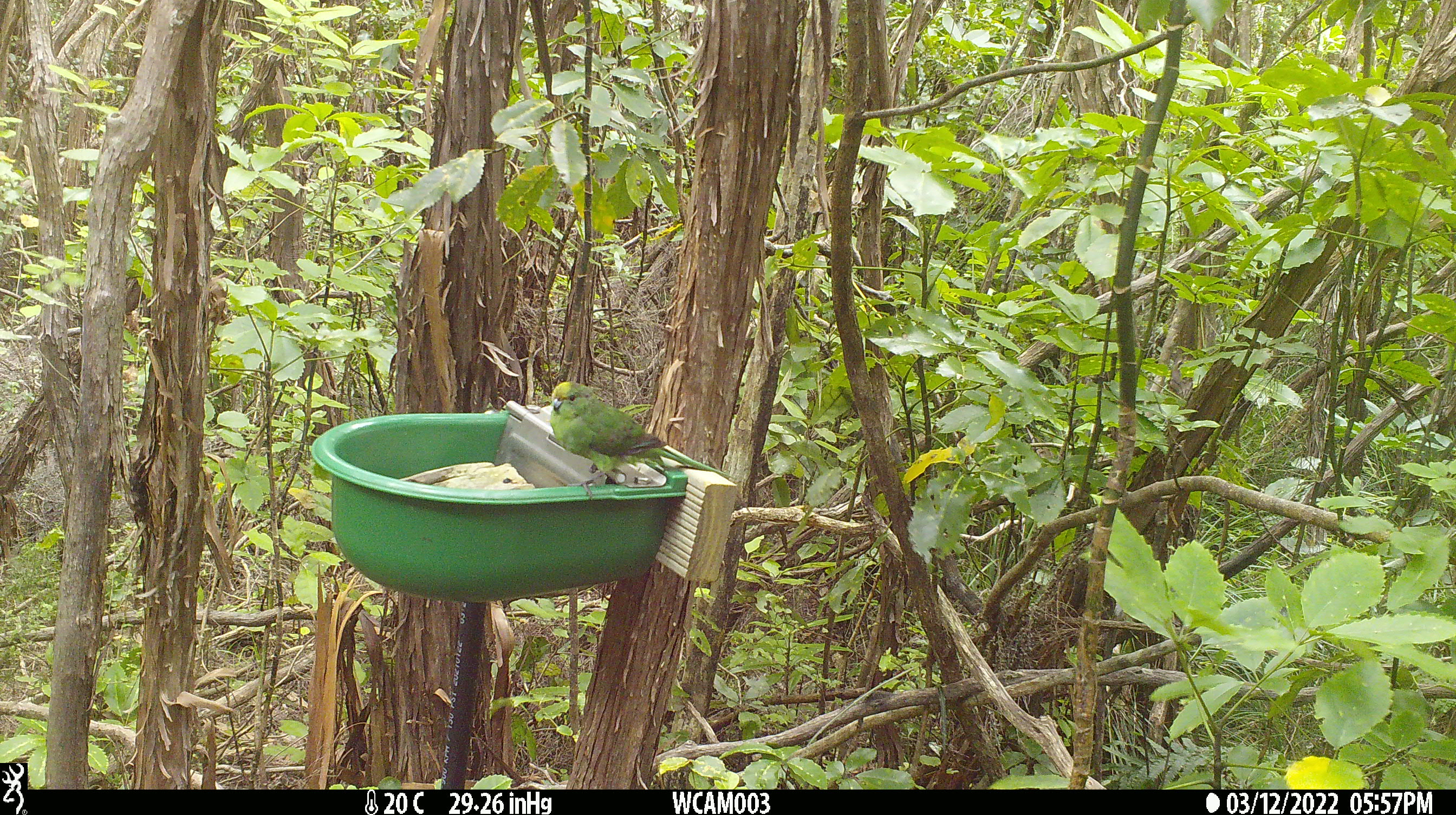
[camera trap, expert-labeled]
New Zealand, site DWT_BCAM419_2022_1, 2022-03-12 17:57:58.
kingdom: Animalia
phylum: Chordata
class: Aves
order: Psittaciformes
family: Psittaculidae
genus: Cyanoramphus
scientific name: Cyanoramphus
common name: parakeet